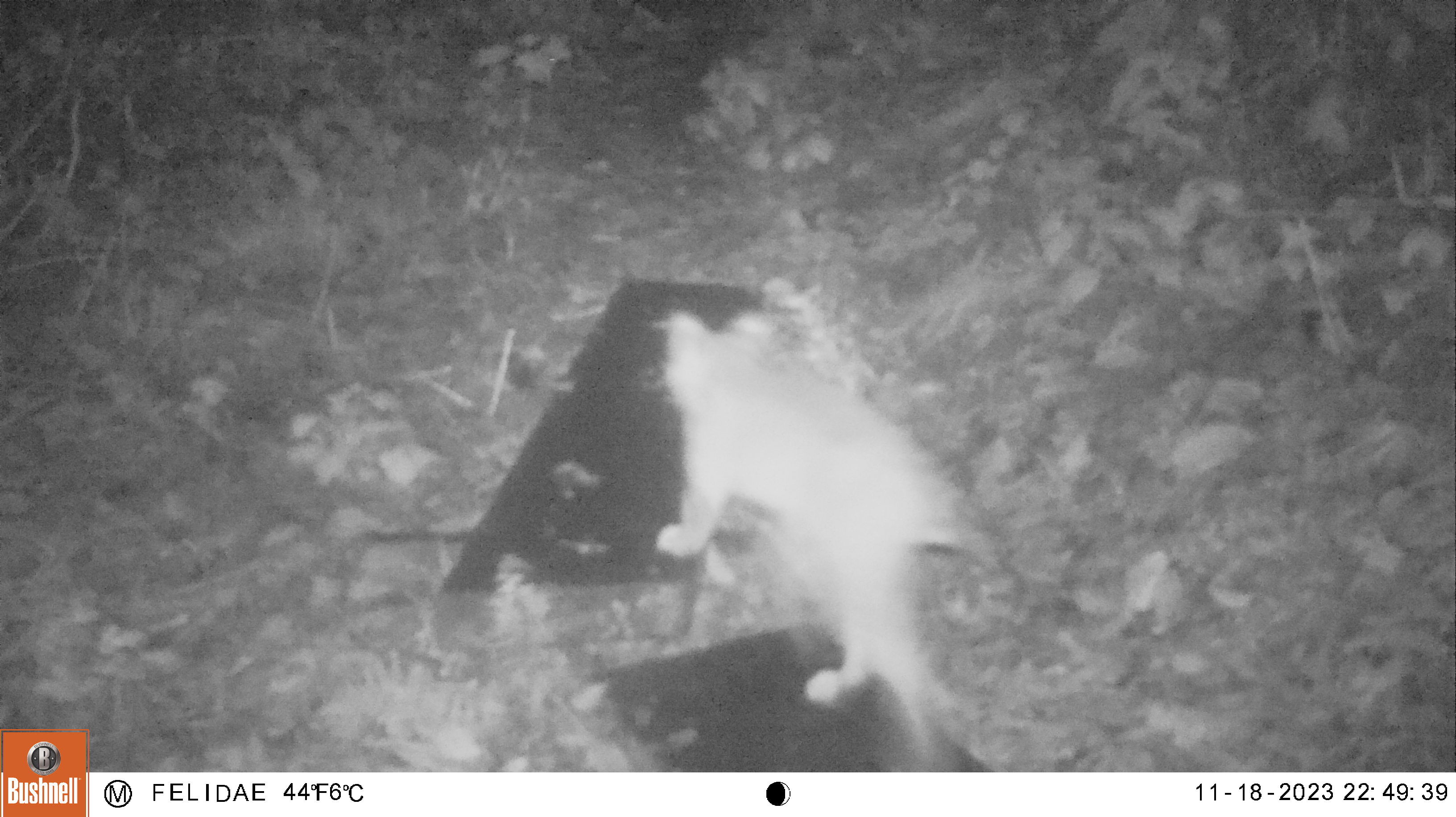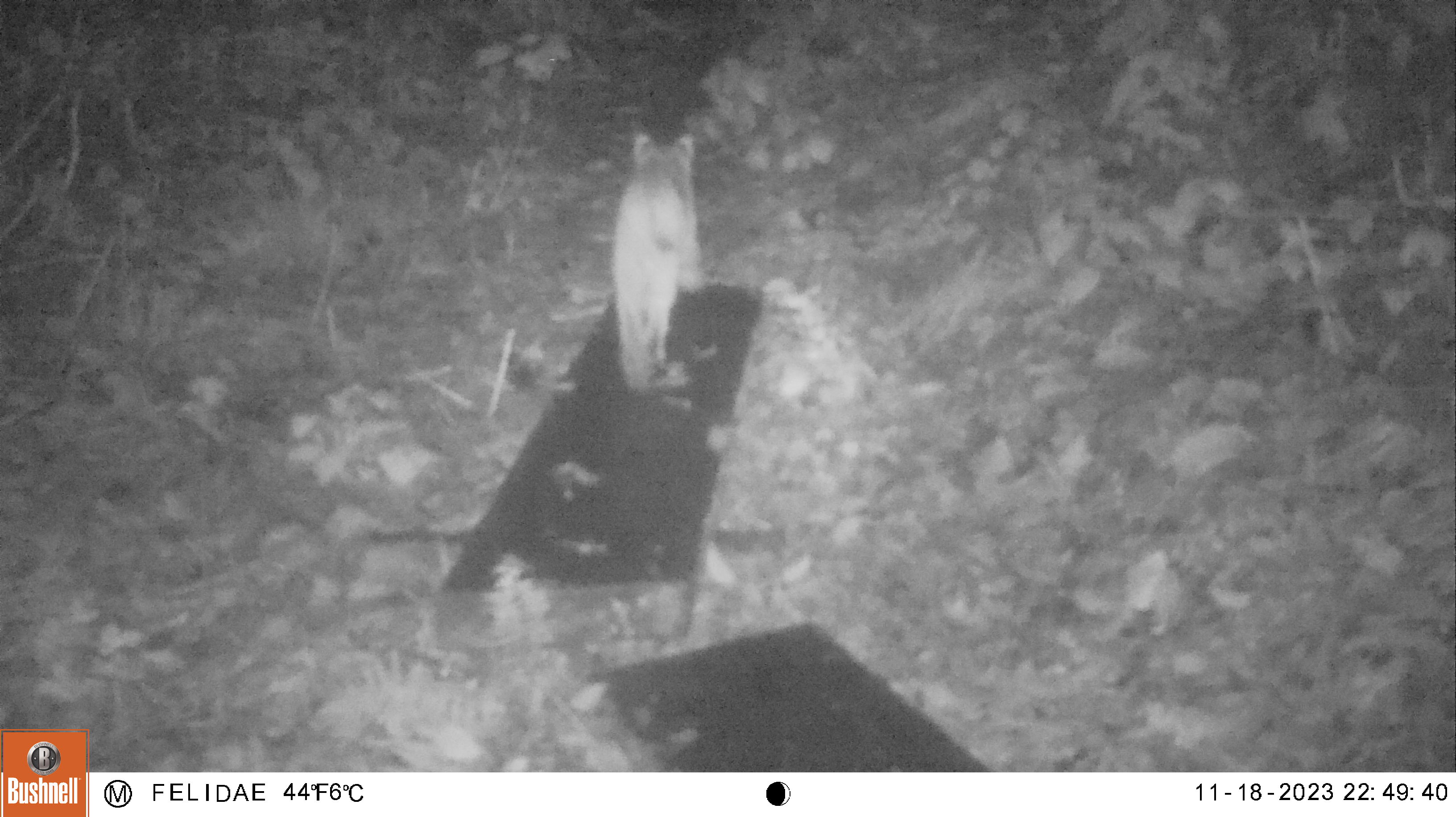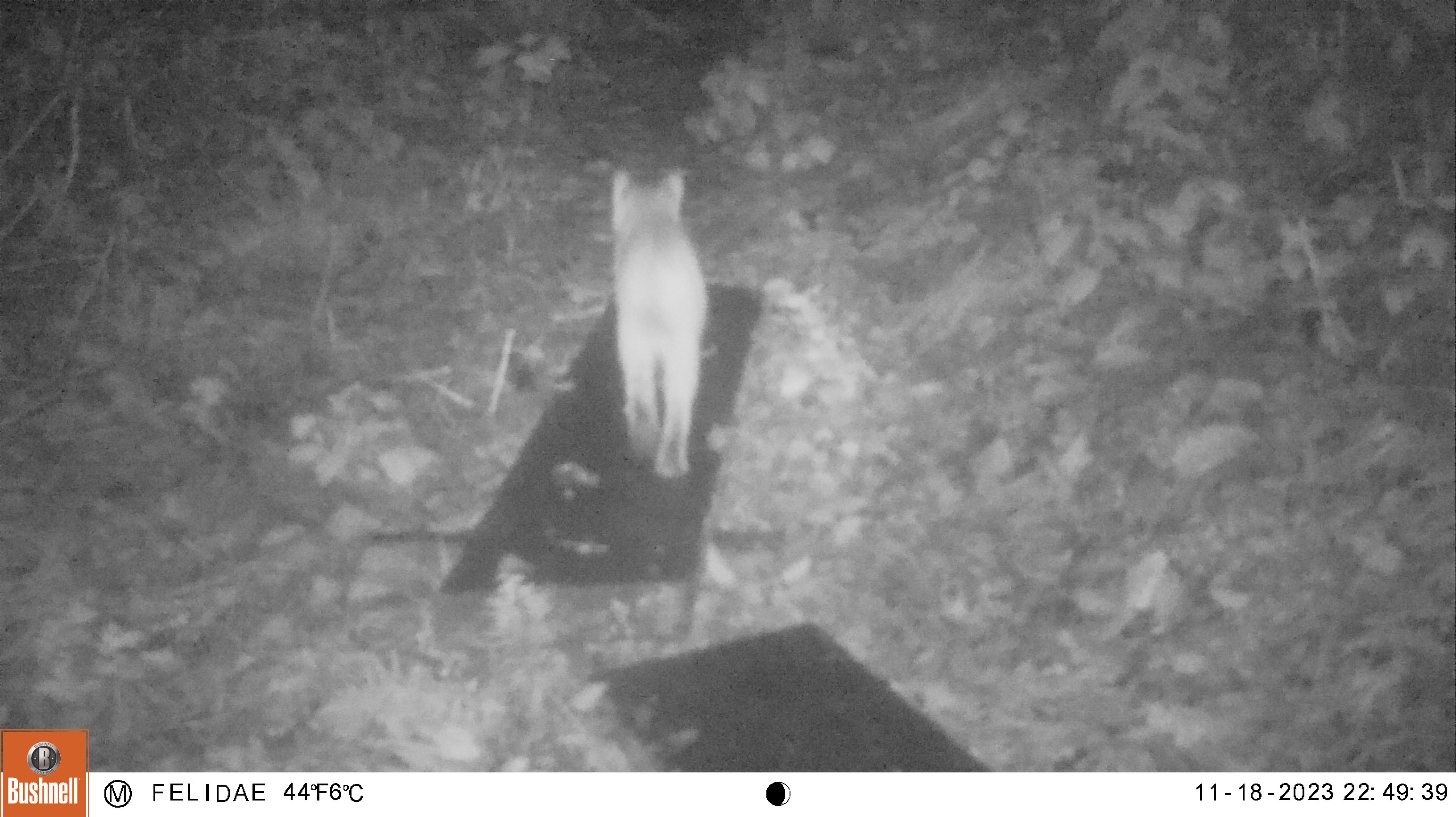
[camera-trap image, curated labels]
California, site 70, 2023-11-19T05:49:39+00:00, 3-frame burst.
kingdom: Animalia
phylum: Chordata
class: Mammalia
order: Carnivora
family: Felidae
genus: Lynx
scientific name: Lynx rufus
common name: bobcat